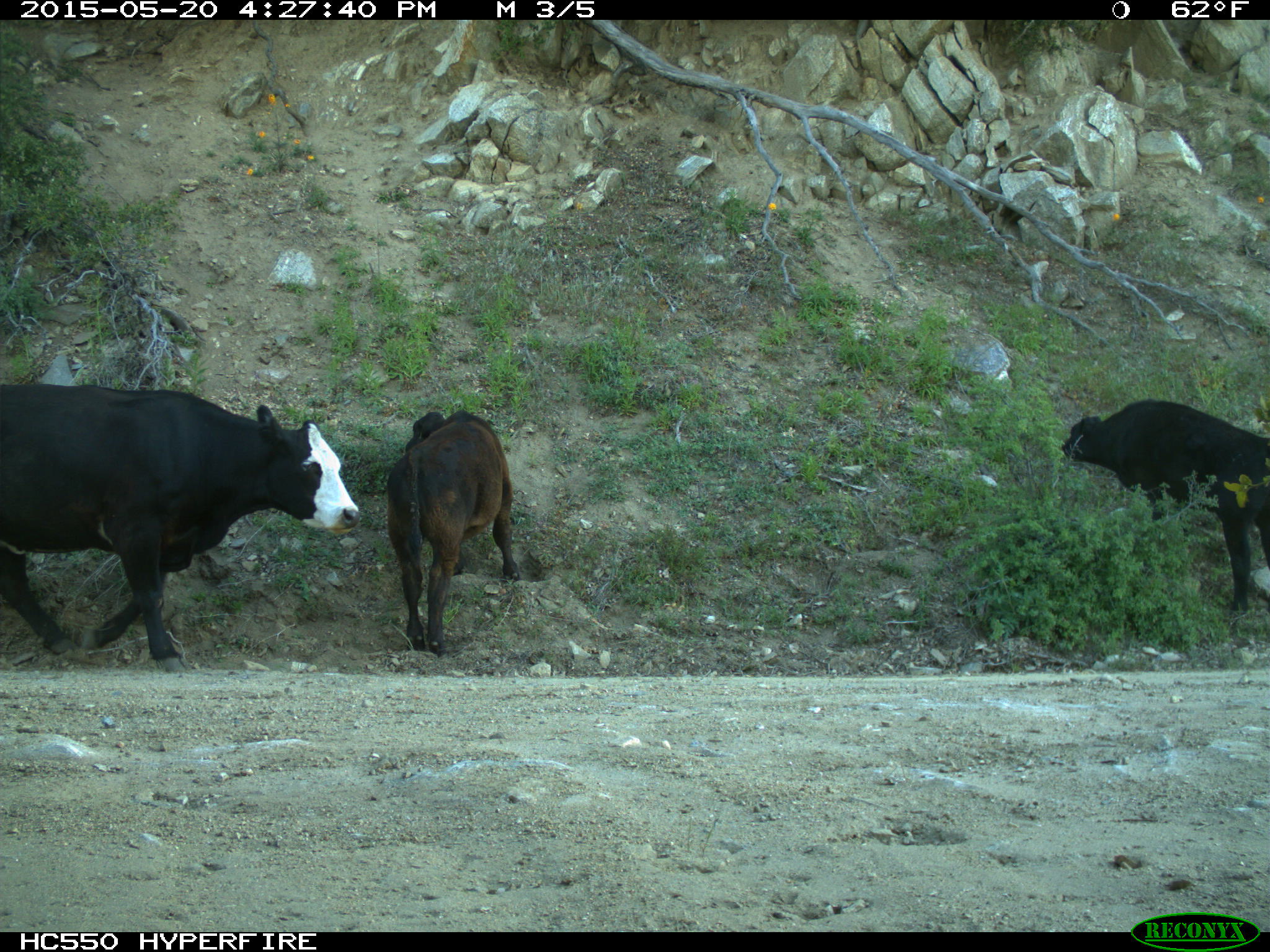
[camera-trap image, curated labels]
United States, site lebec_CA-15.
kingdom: Animalia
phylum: Chordata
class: Mammalia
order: Artiodactyla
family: Bovidae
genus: Bos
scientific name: Bos taurus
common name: domestic cow